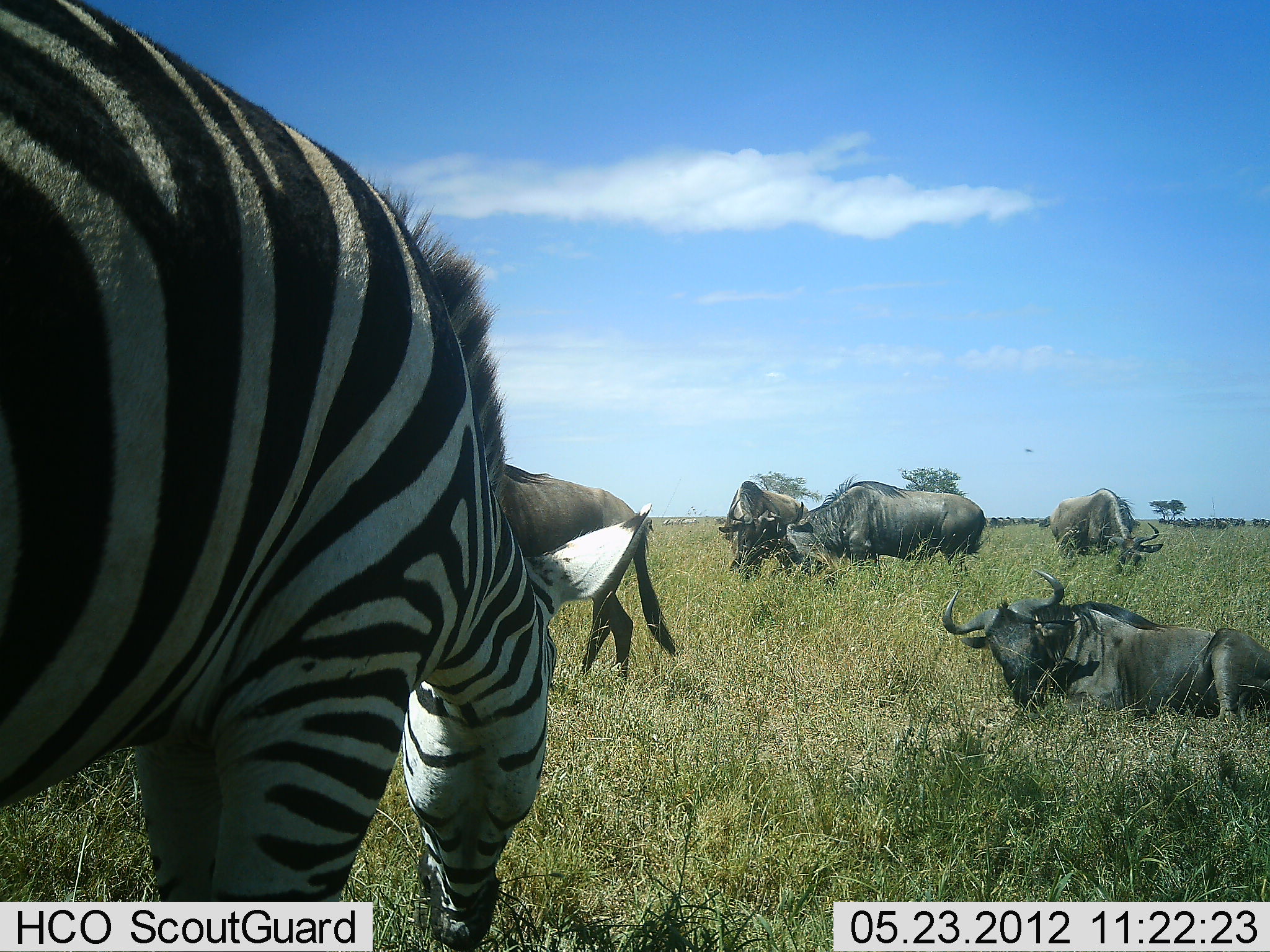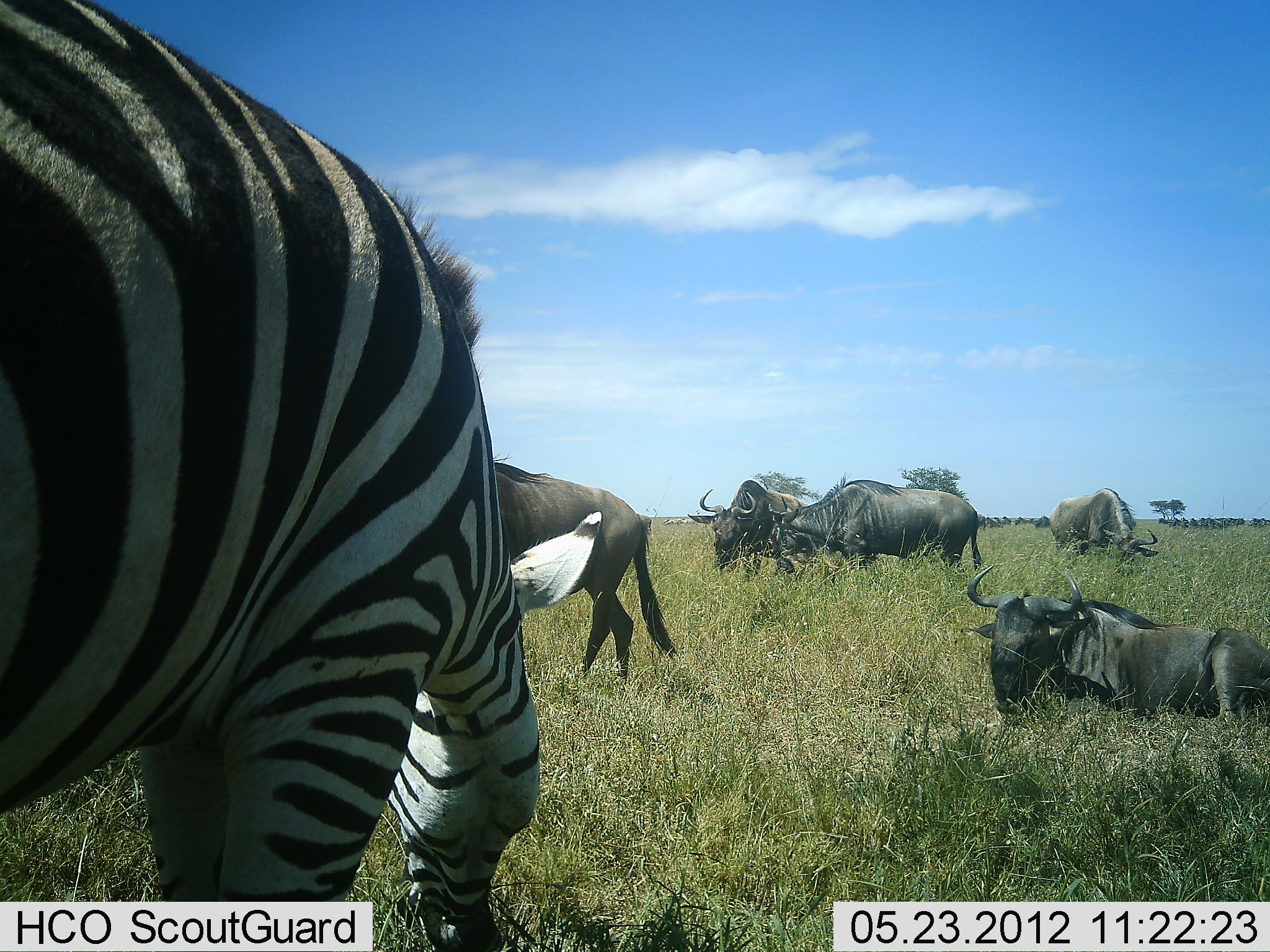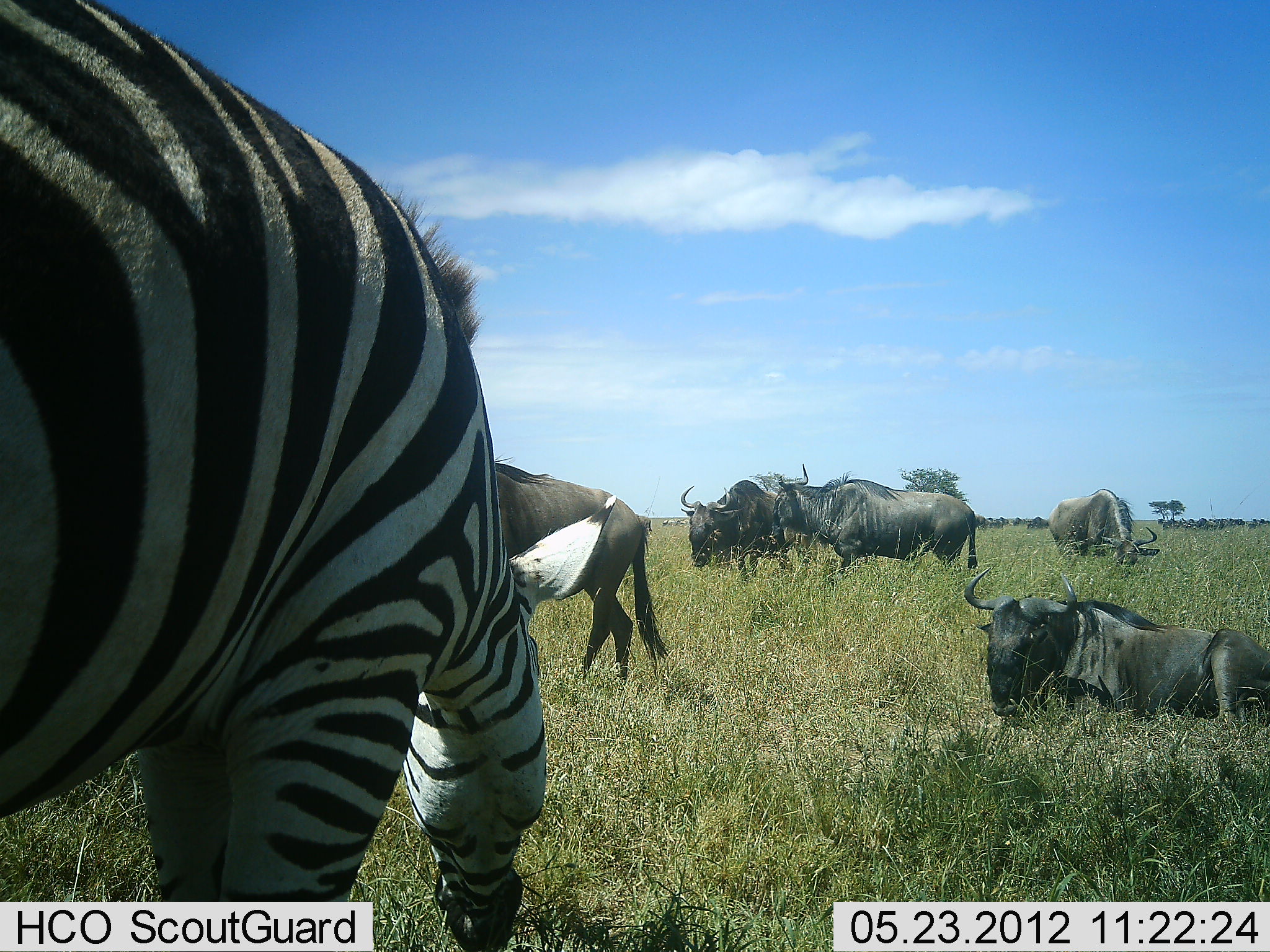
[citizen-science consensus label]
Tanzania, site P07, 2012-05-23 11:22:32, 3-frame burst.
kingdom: Animalia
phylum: Chordata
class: Mammalia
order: Artiodactyla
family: Bovidae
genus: Connochaetes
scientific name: Connochaetes taurinus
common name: blue wildebeest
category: wildebeest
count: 5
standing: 78%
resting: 100%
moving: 17%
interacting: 28%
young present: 0%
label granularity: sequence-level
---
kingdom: Animalia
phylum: Chordata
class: Mammalia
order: Perissodactyla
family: Equidae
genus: Equus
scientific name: Equus quagga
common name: plains zebra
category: zebra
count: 1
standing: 29%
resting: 0%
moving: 0%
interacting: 0%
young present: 0%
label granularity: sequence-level